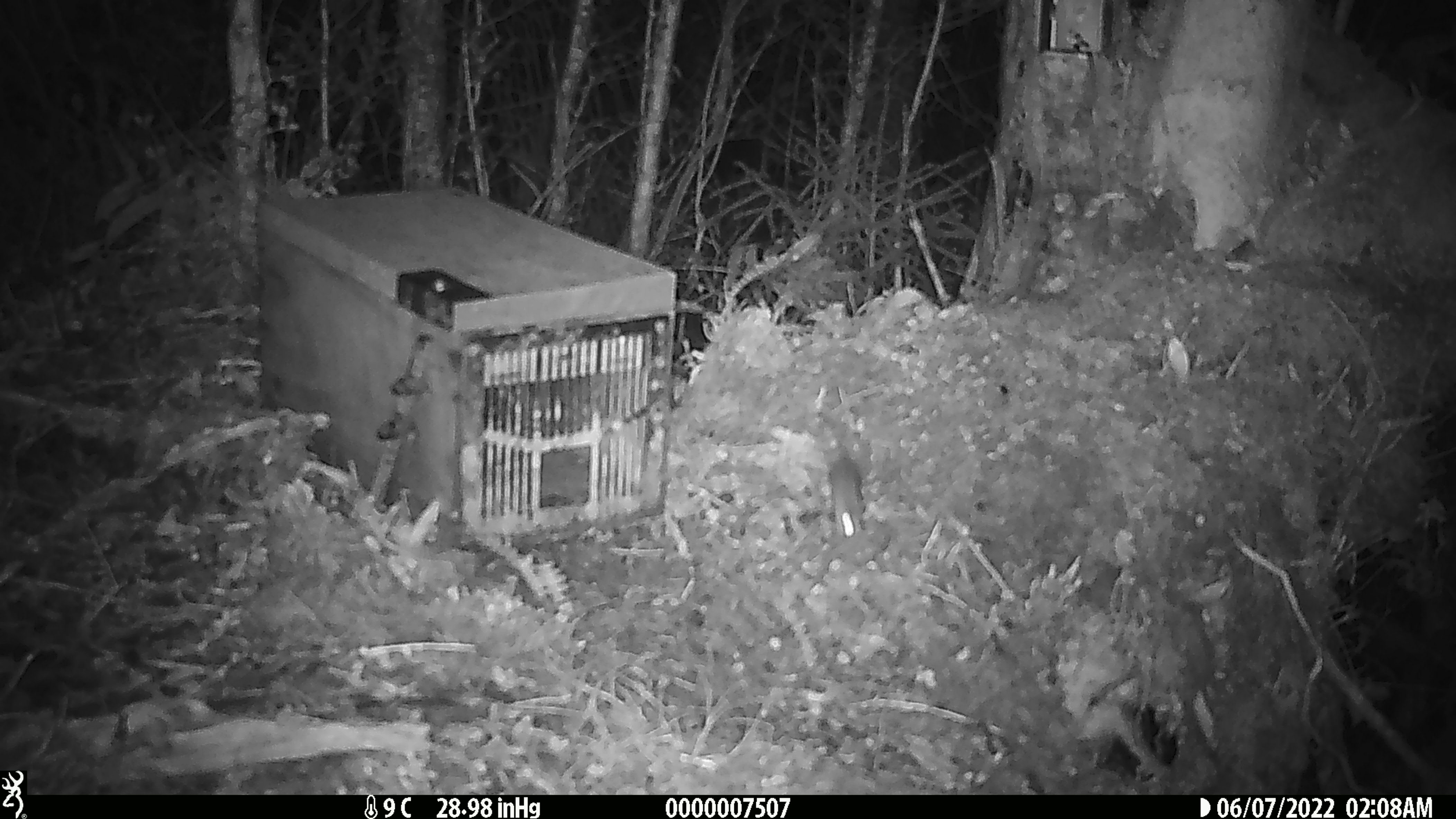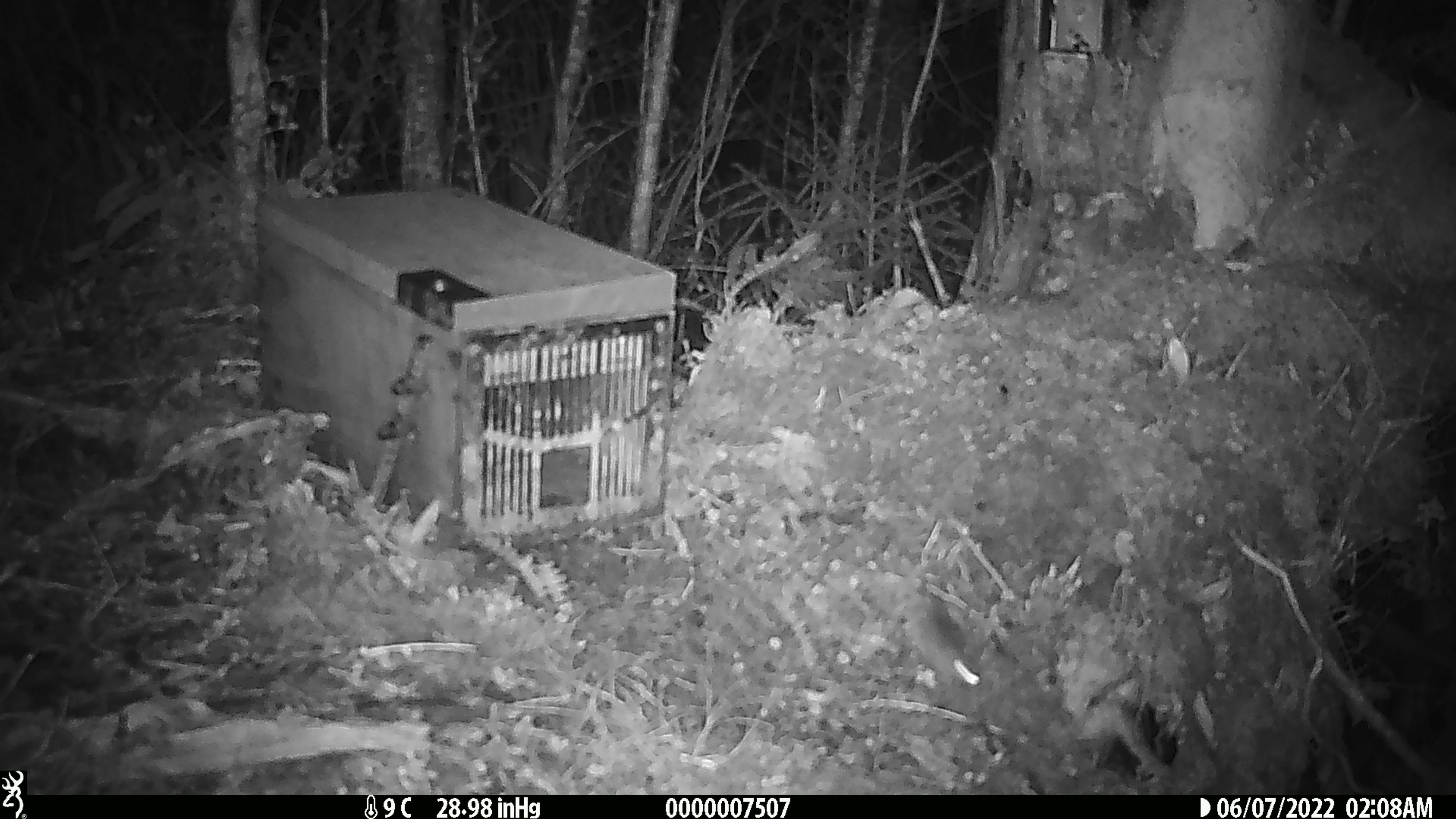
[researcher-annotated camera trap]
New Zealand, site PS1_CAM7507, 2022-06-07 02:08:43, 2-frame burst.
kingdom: Animalia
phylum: Chordata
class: Mammalia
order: Rodentia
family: Muridae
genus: Mus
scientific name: Mus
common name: mouse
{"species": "mouse (Mus)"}